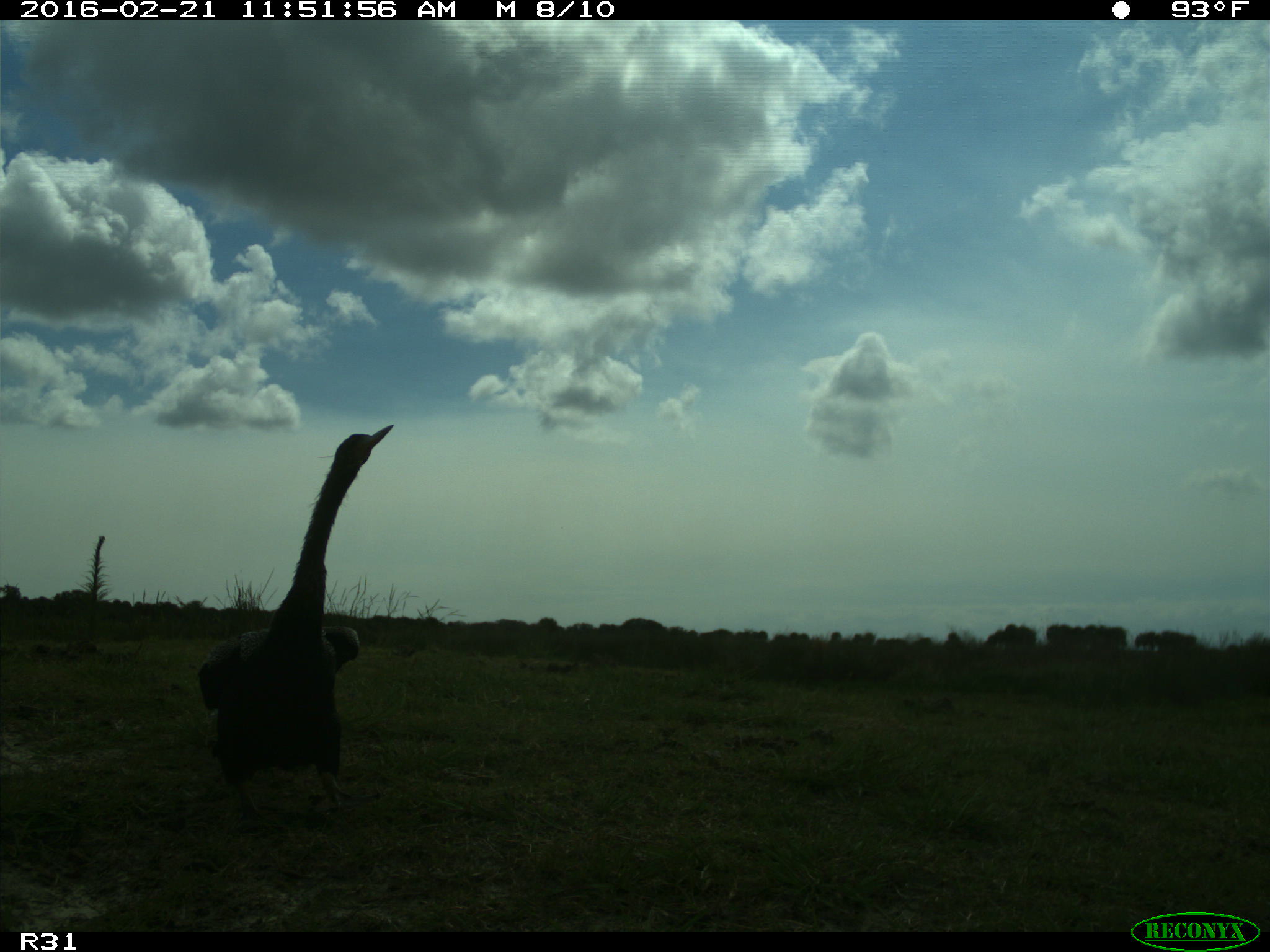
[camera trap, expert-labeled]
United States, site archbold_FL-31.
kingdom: Animalia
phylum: Chordata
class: Aves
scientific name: Aves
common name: birds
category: unidentified bird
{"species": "unidentified bird (birds) (Aves)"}